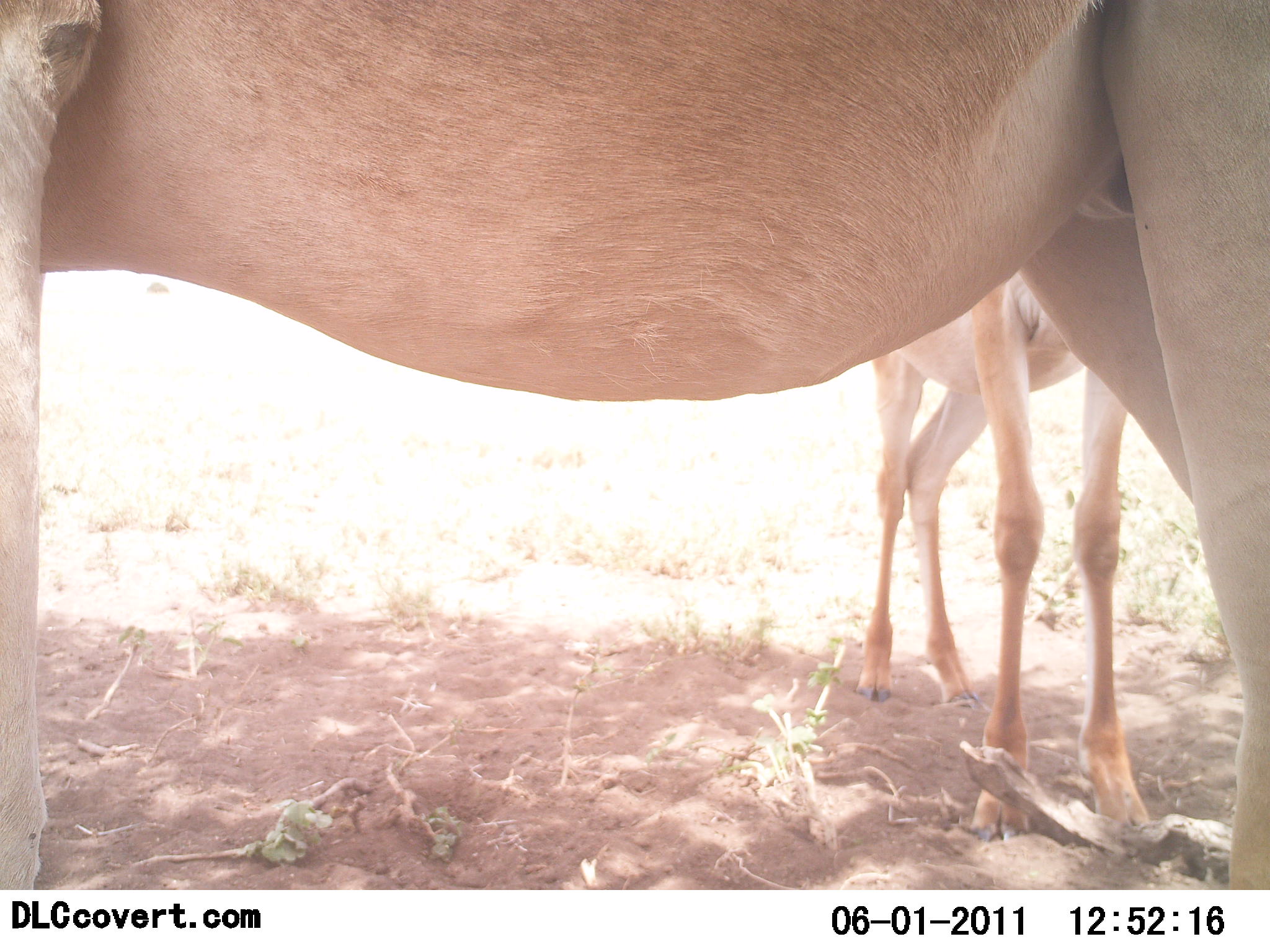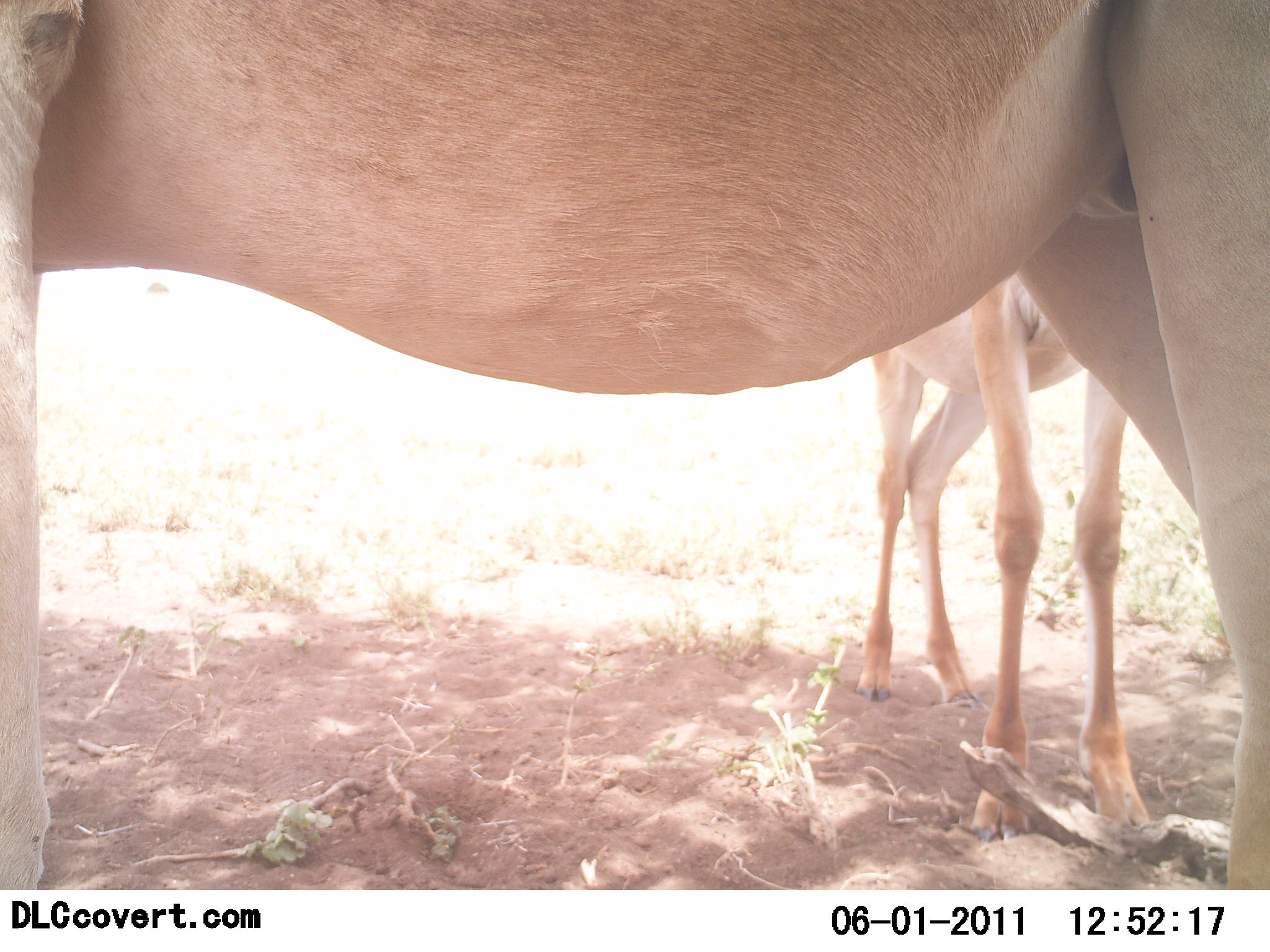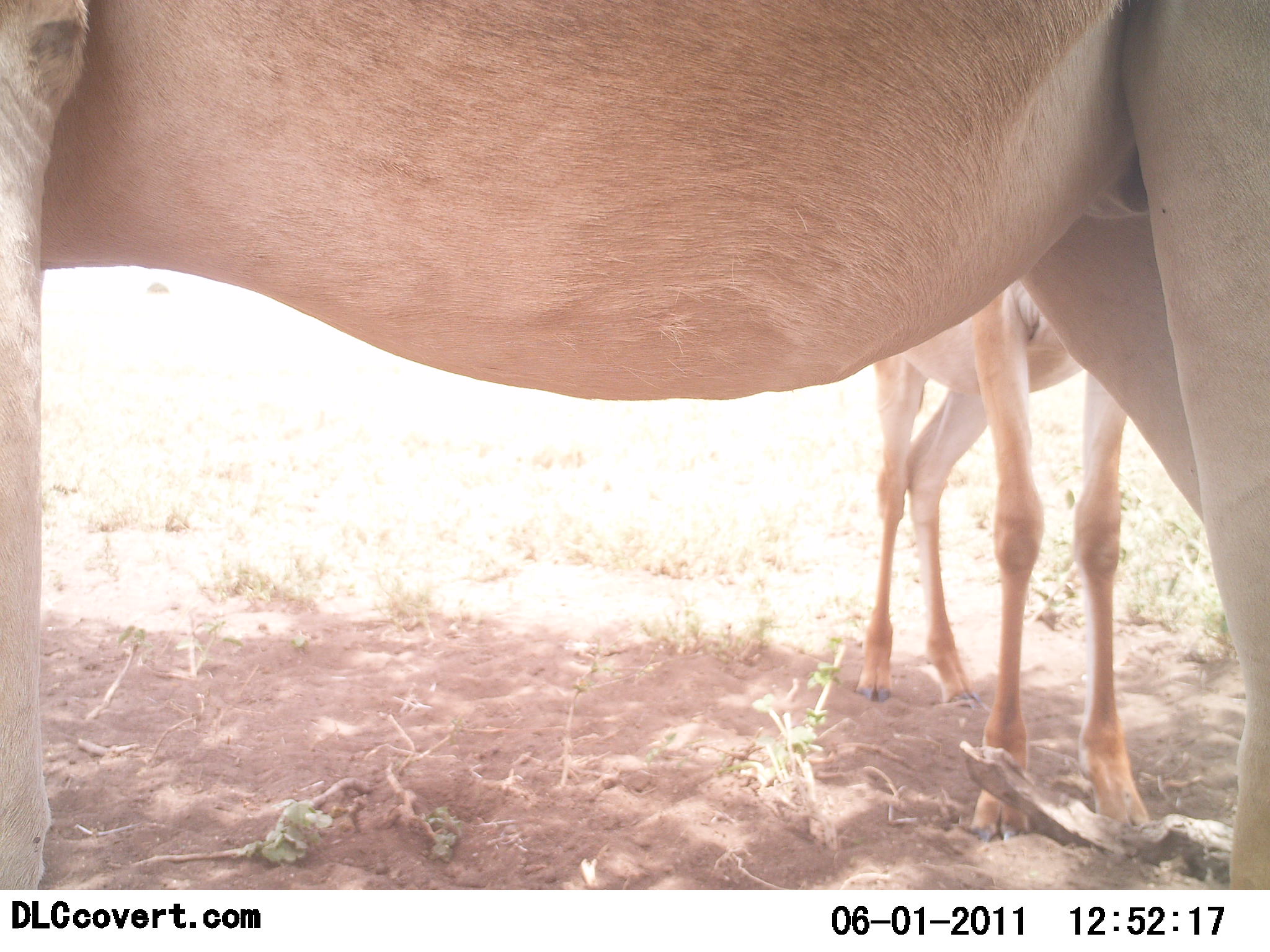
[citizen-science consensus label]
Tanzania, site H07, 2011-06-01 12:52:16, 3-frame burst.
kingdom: Animalia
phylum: Chordata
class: Mammalia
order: Artiodactyla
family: Bovidae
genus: Alcelaphus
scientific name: Alcelaphus buselaphus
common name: hartebeest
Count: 2.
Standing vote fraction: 100%.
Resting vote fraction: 0%.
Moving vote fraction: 0%.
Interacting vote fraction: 0%.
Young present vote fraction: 50%.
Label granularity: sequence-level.